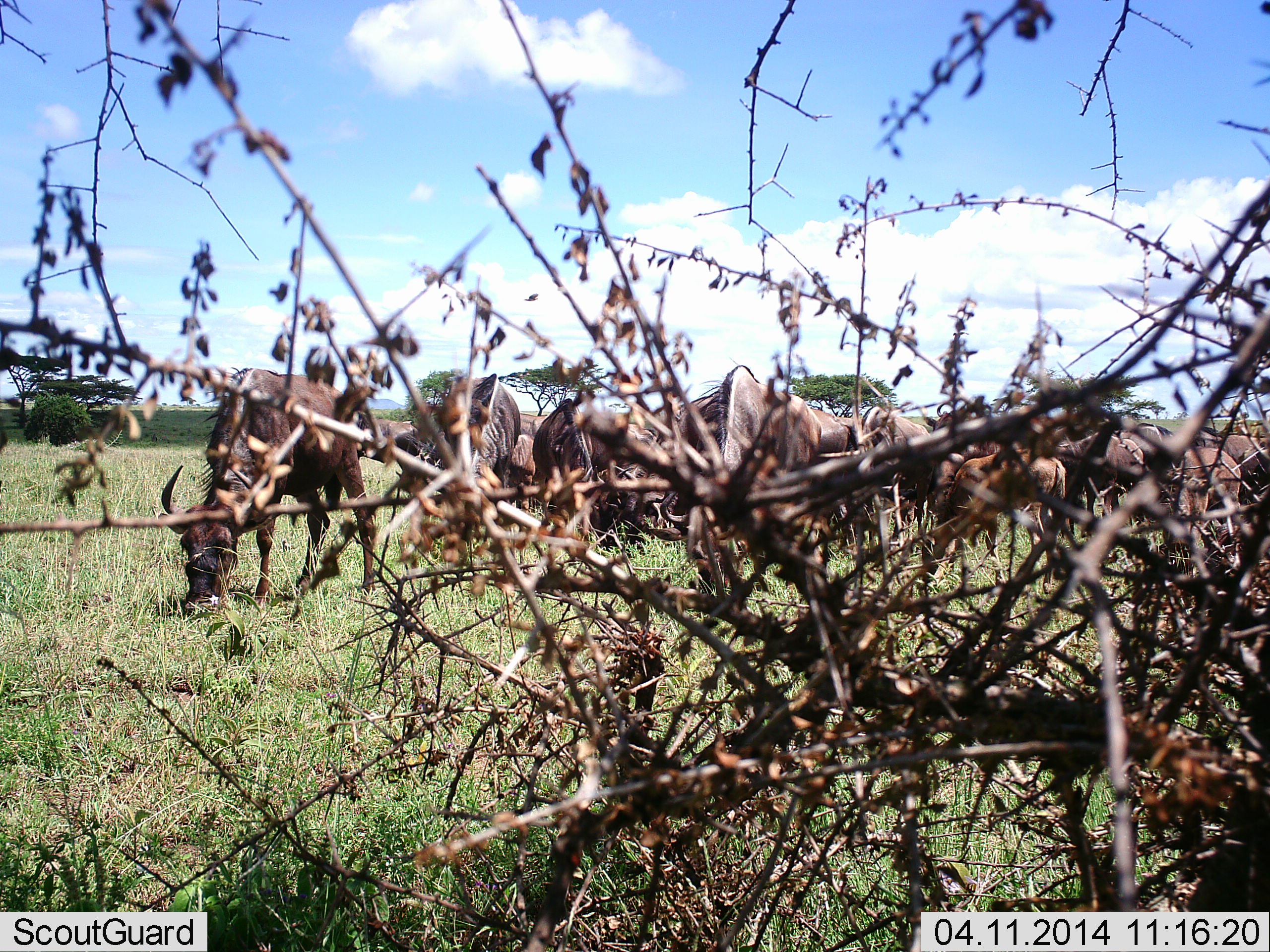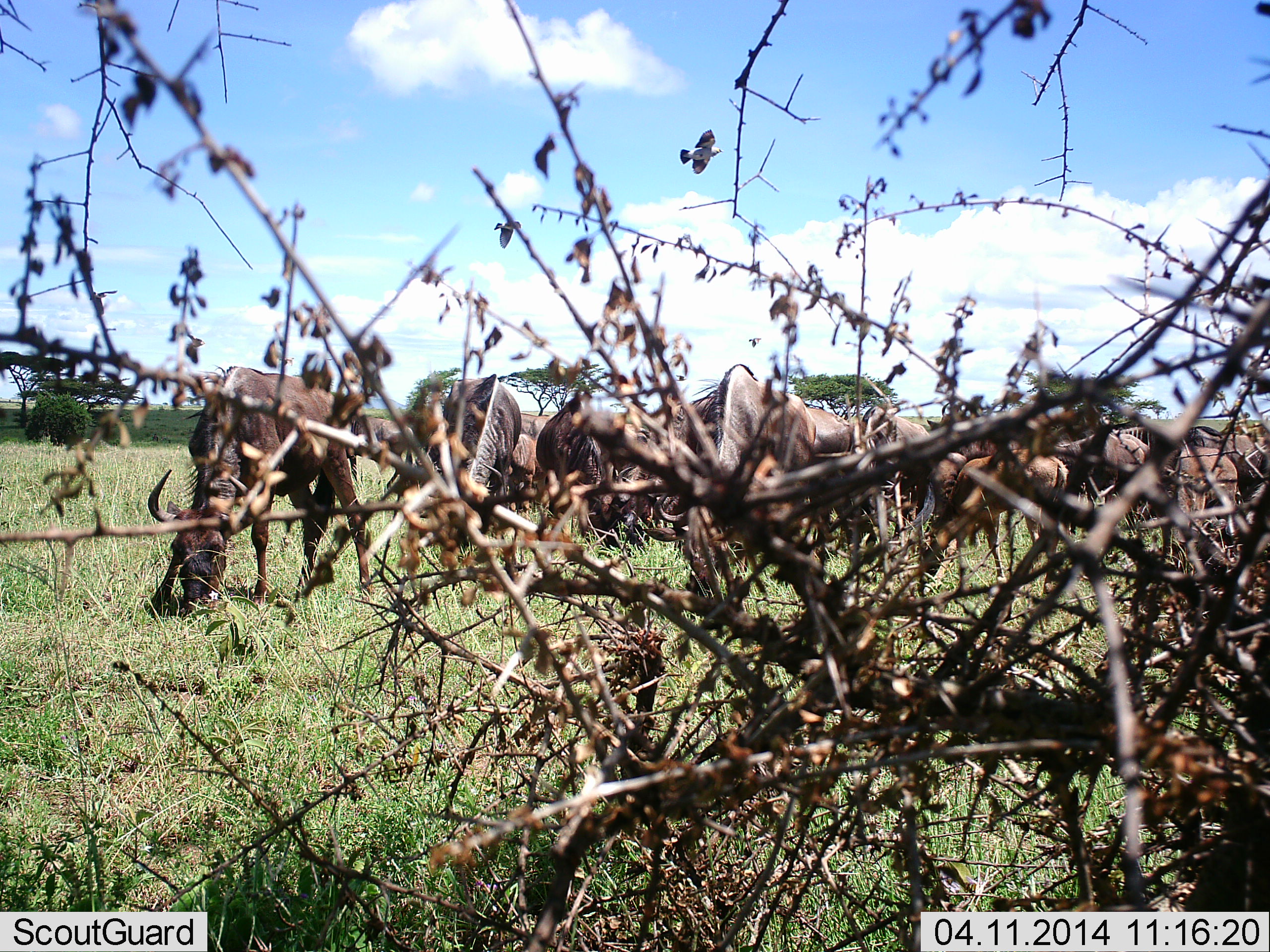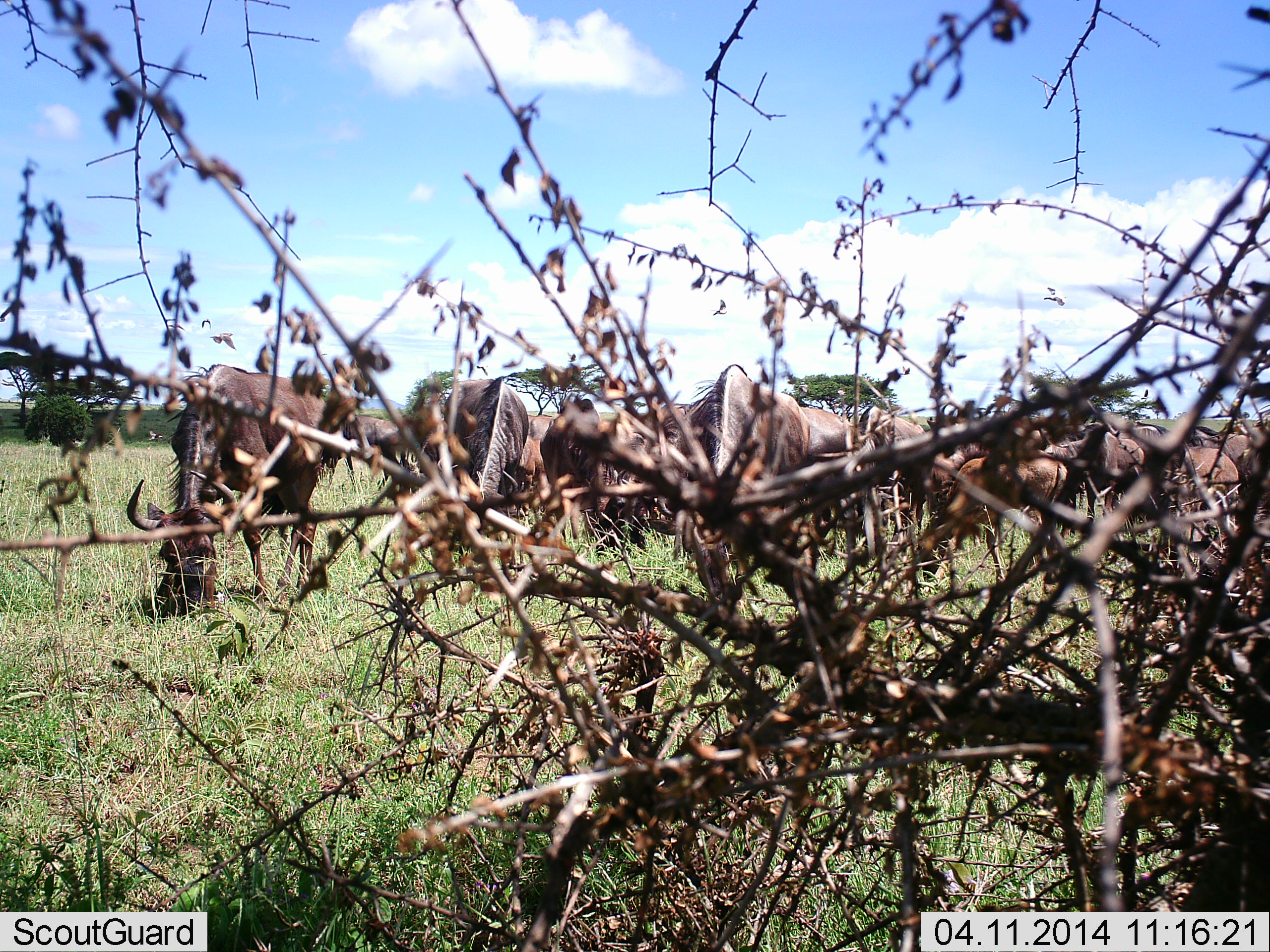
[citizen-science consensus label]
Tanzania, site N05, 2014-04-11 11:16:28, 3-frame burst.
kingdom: Animalia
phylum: Chordata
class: Mammalia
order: Artiodactyla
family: Bovidae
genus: Connochaetes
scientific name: Connochaetes taurinus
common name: blue wildebeest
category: wildebeest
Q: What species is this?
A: Wildebeest (blue wildebeest) (Connochaetes taurinus).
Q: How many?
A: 10.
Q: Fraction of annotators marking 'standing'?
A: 50%.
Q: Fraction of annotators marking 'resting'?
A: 0%.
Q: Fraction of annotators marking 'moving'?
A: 10%.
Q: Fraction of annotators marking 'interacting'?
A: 0%.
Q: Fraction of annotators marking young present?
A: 0%.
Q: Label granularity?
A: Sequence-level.